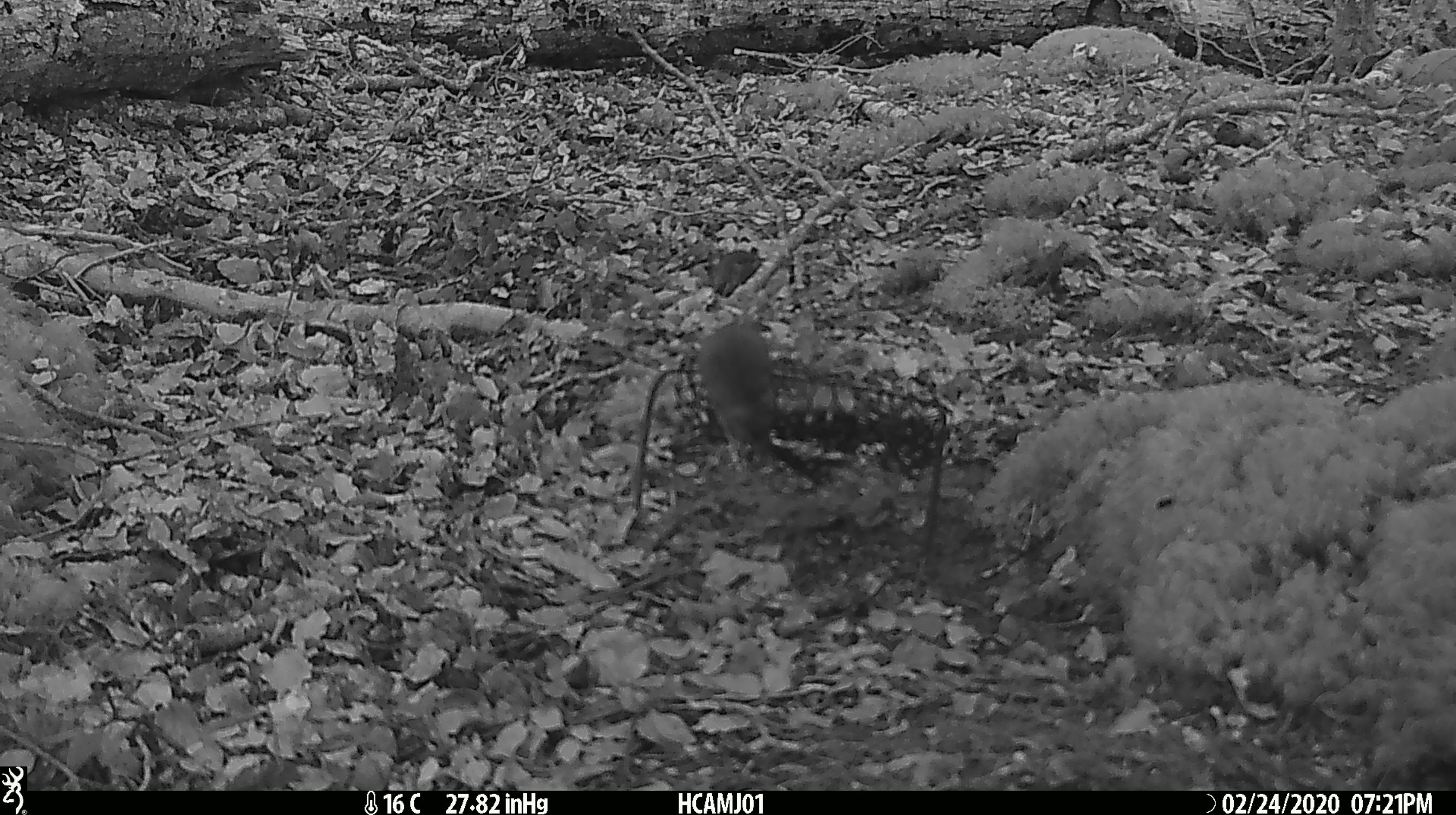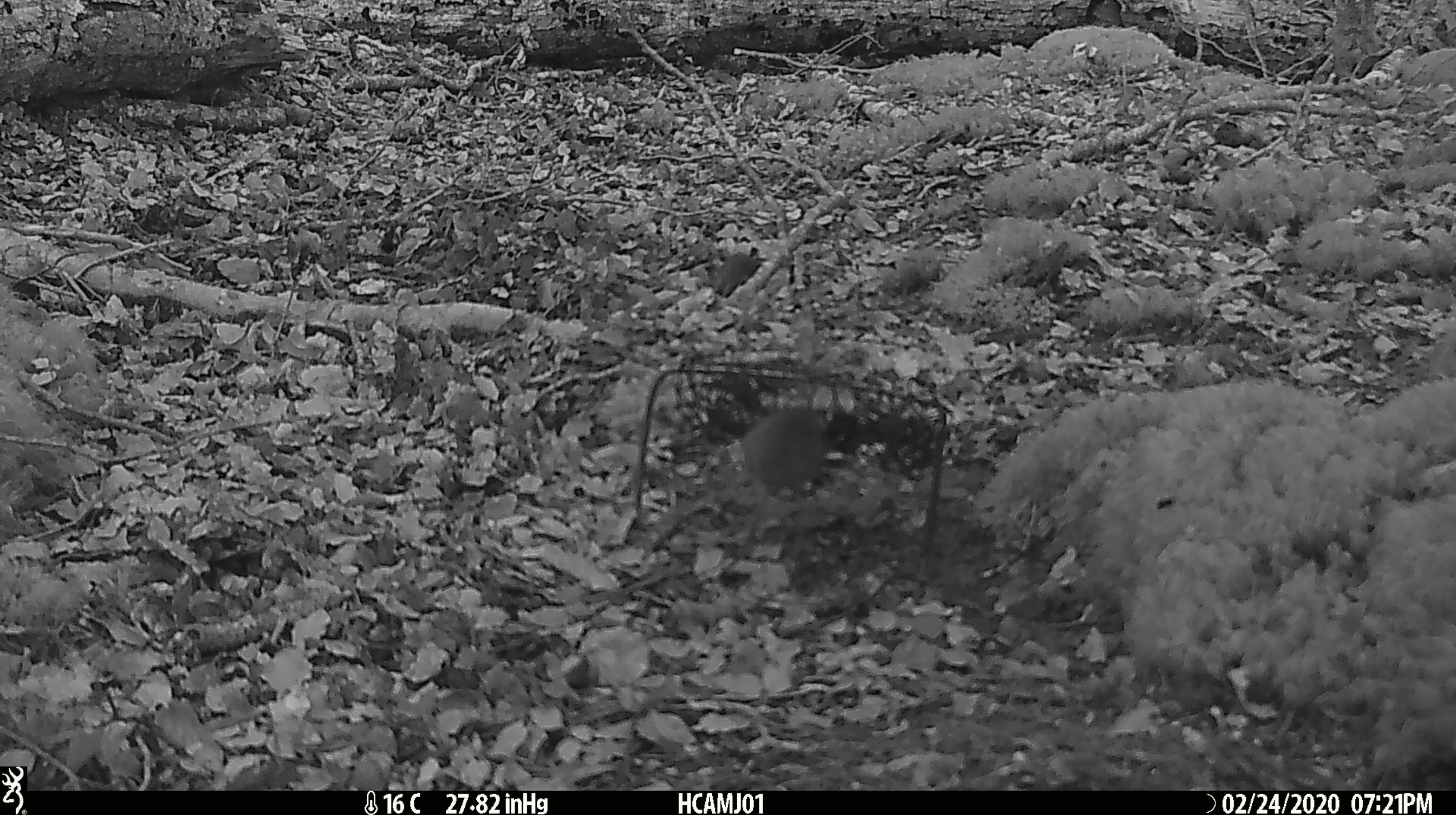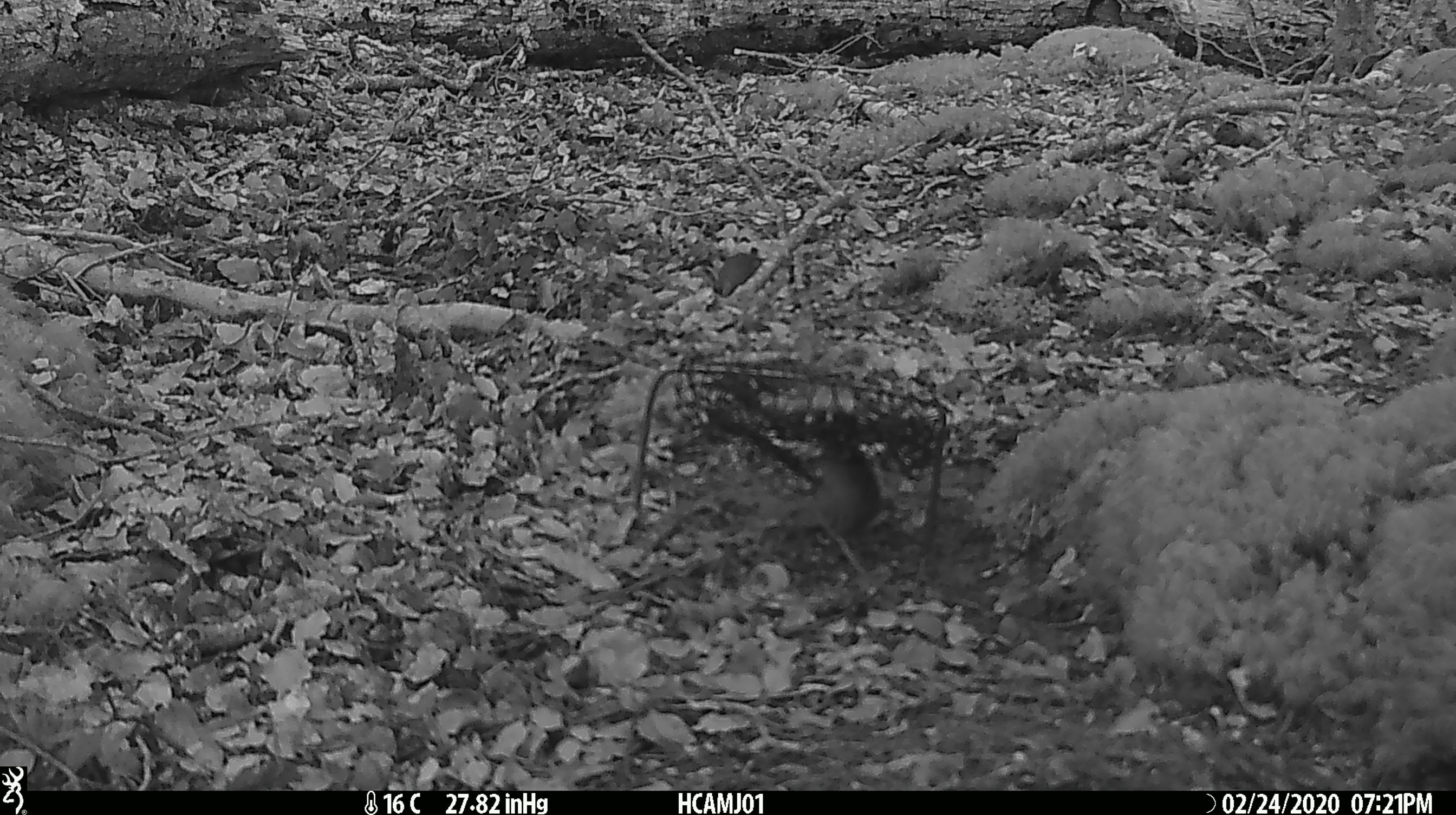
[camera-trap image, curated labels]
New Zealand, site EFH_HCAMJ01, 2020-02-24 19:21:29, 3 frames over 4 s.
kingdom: Animalia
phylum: Chordata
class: Mammalia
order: Rodentia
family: Muridae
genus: Mus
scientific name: Mus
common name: mouse